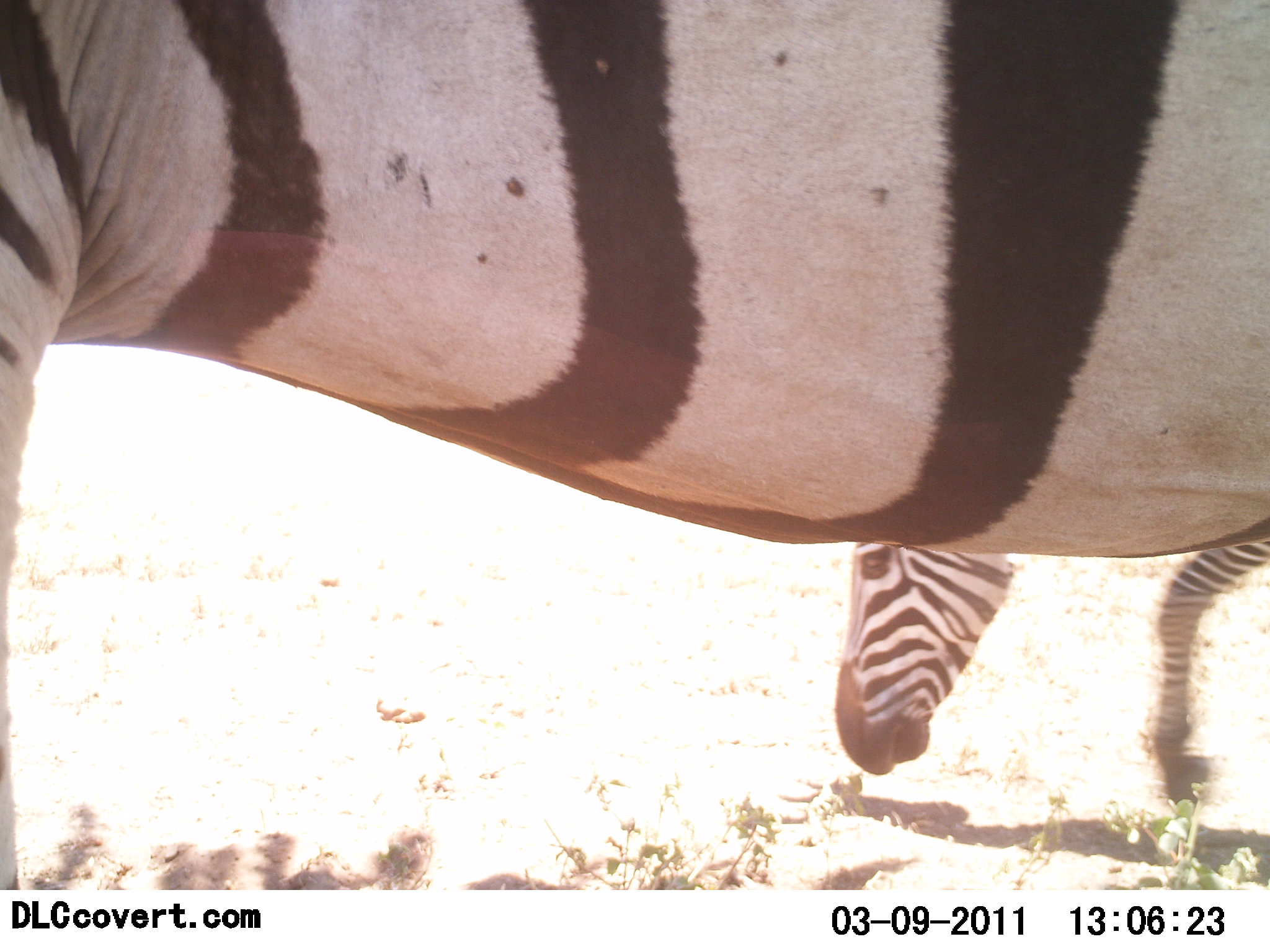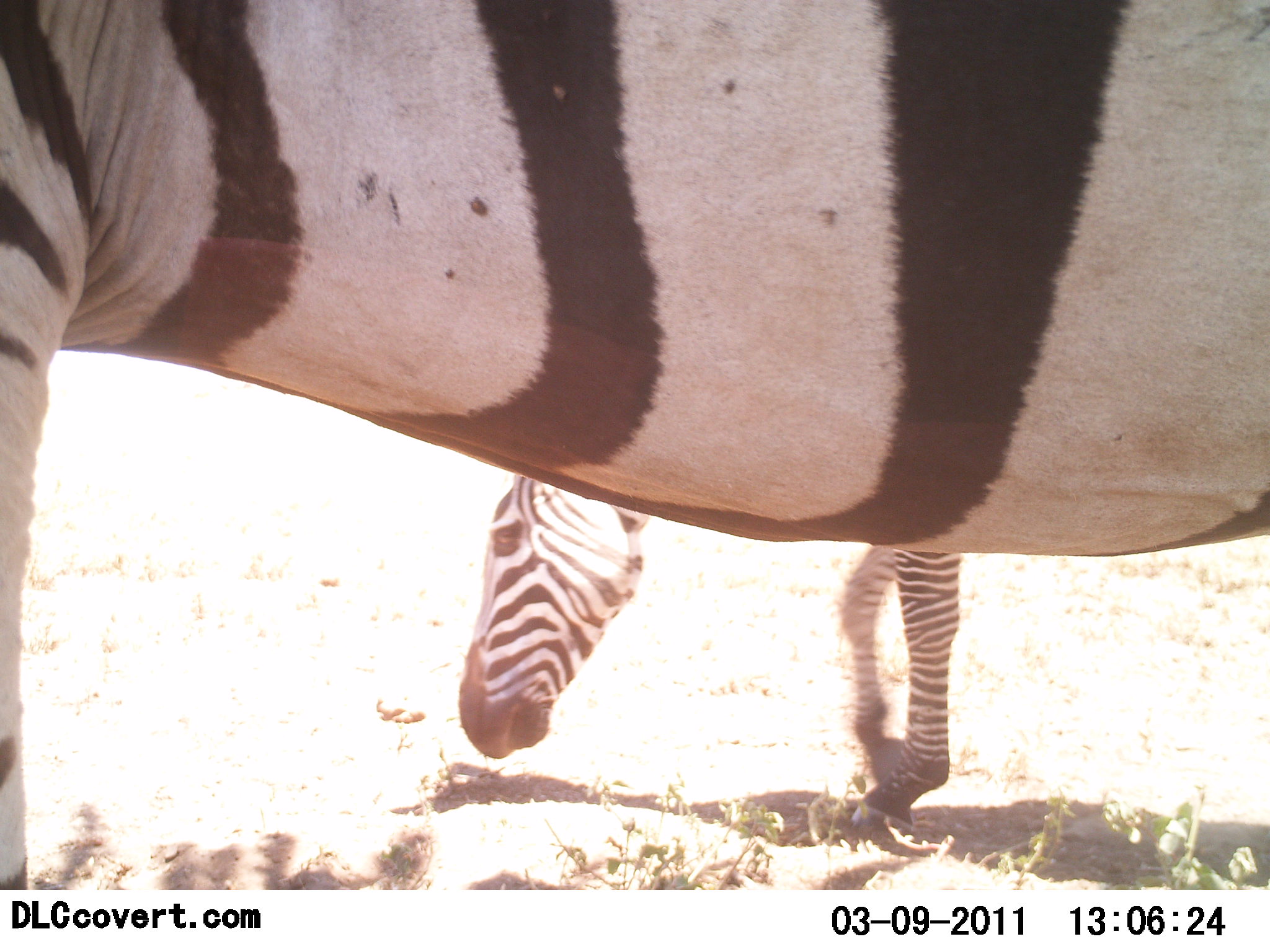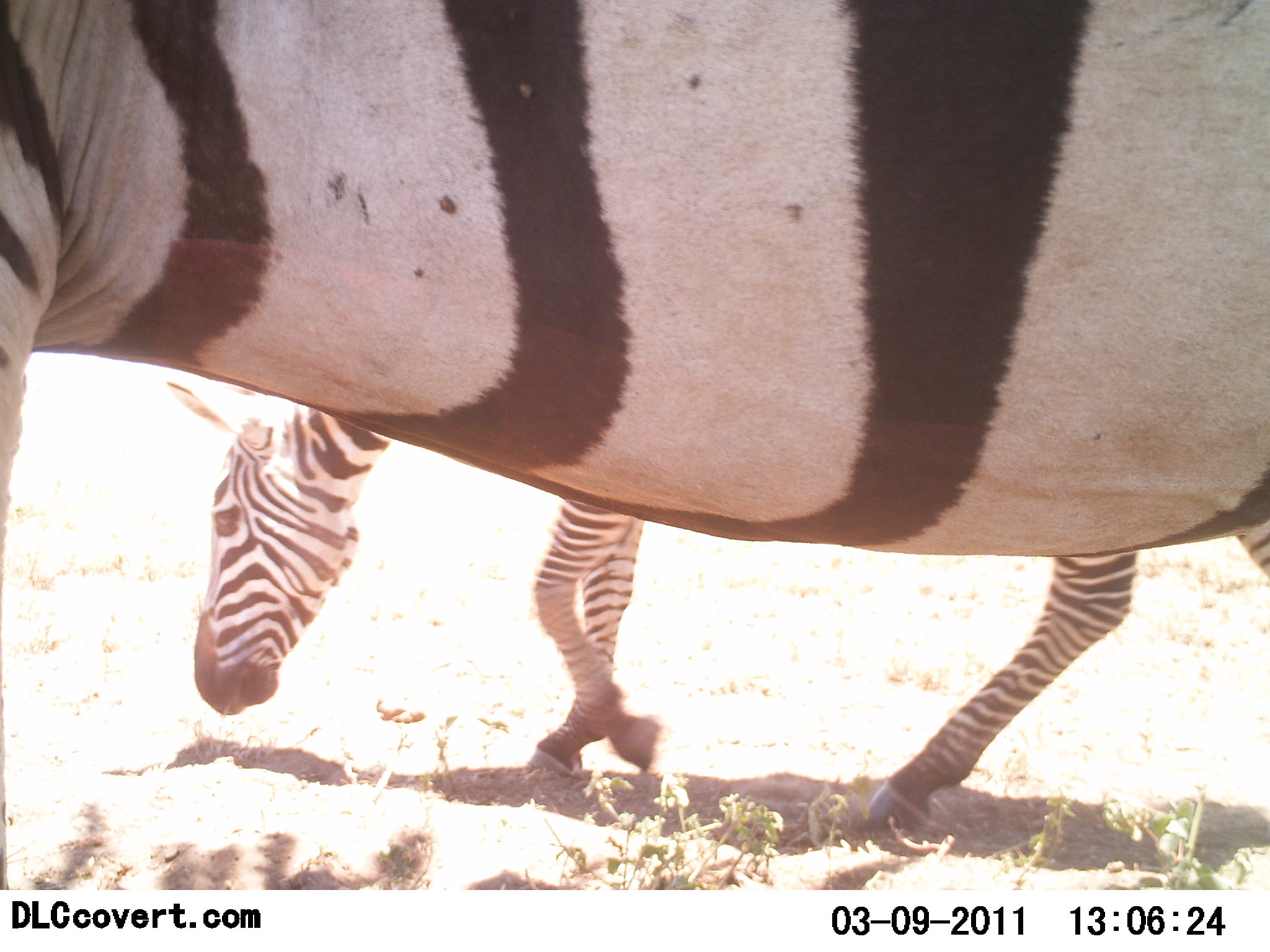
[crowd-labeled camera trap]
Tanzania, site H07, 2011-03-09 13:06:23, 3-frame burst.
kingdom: Animalia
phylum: Chordata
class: Mammalia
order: Perissodactyla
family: Equidae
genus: Equus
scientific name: Equus quagga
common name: plains zebra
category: zebra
Zebra (plains zebra) (Equus quagga), count 2. Behavior (volunteer vote fractions): standing 64%, resting 0%, moving 45%, interacting 0%. Young present (vote fraction): 0%. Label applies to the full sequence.